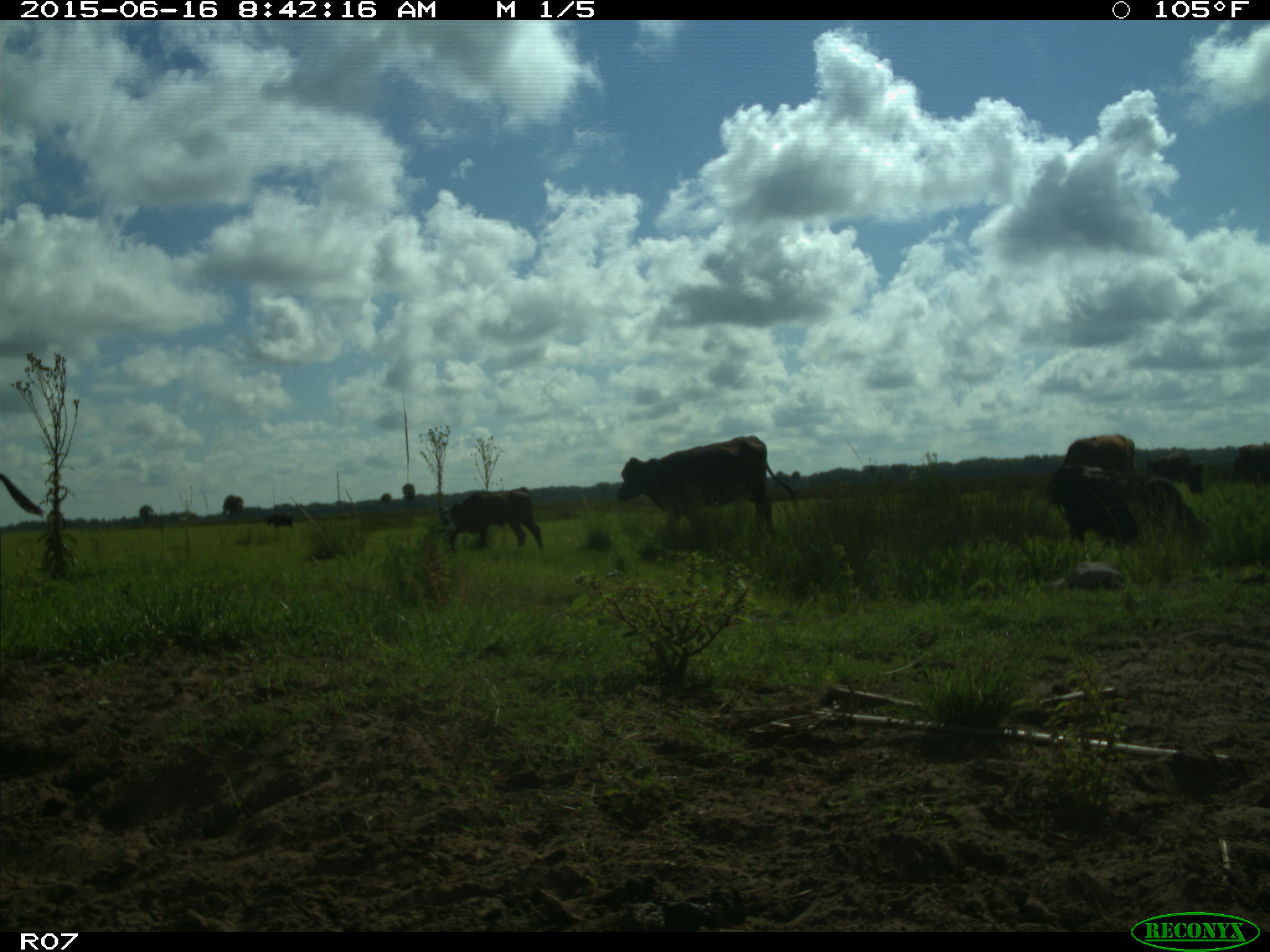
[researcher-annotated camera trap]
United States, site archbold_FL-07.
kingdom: Animalia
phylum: Chordata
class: Mammalia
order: Artiodactyla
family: Bovidae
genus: Bos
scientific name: Bos taurus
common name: domestic cow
Bos taurus (domestic cow).